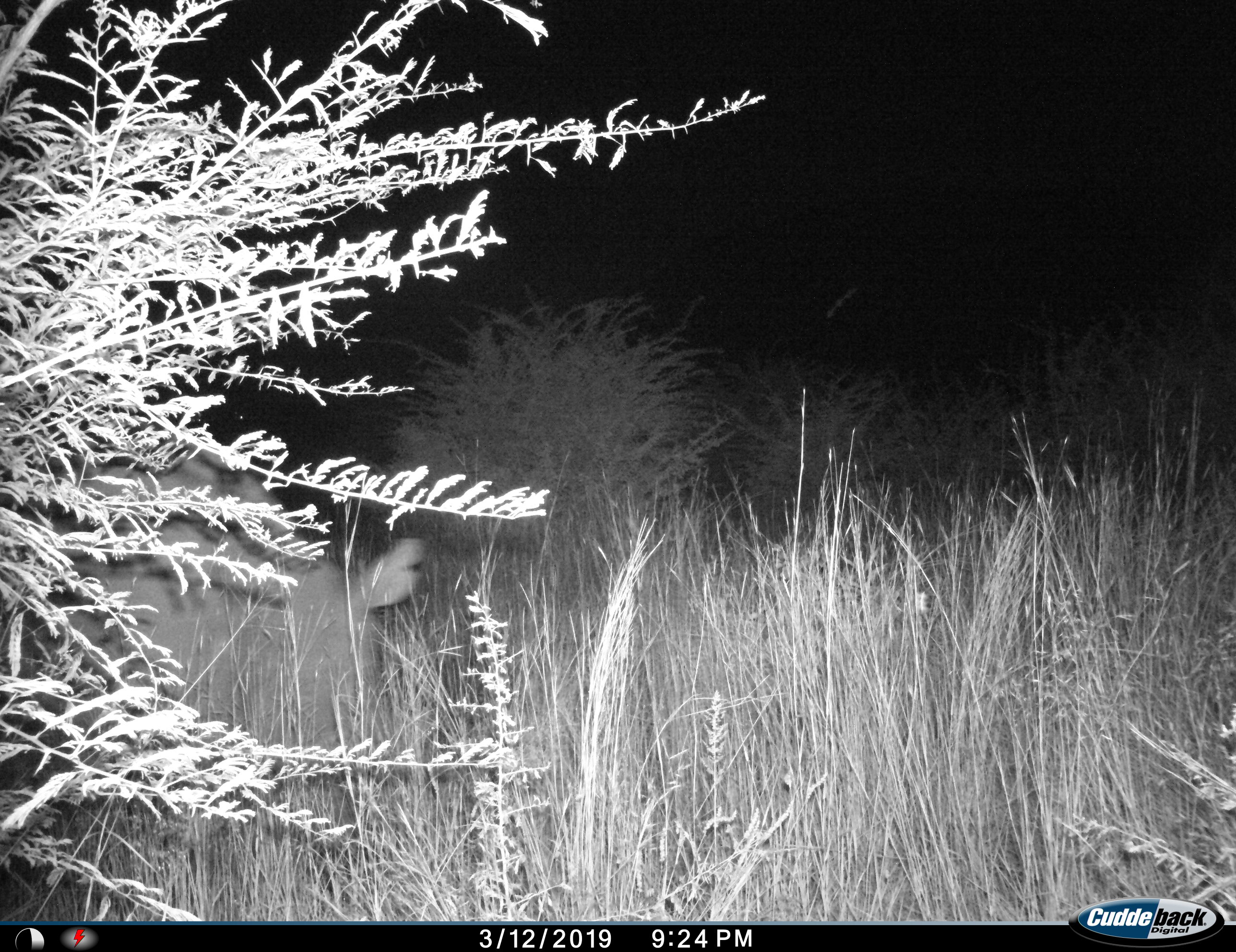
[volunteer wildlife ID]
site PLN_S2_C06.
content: unidentified animal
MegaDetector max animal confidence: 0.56